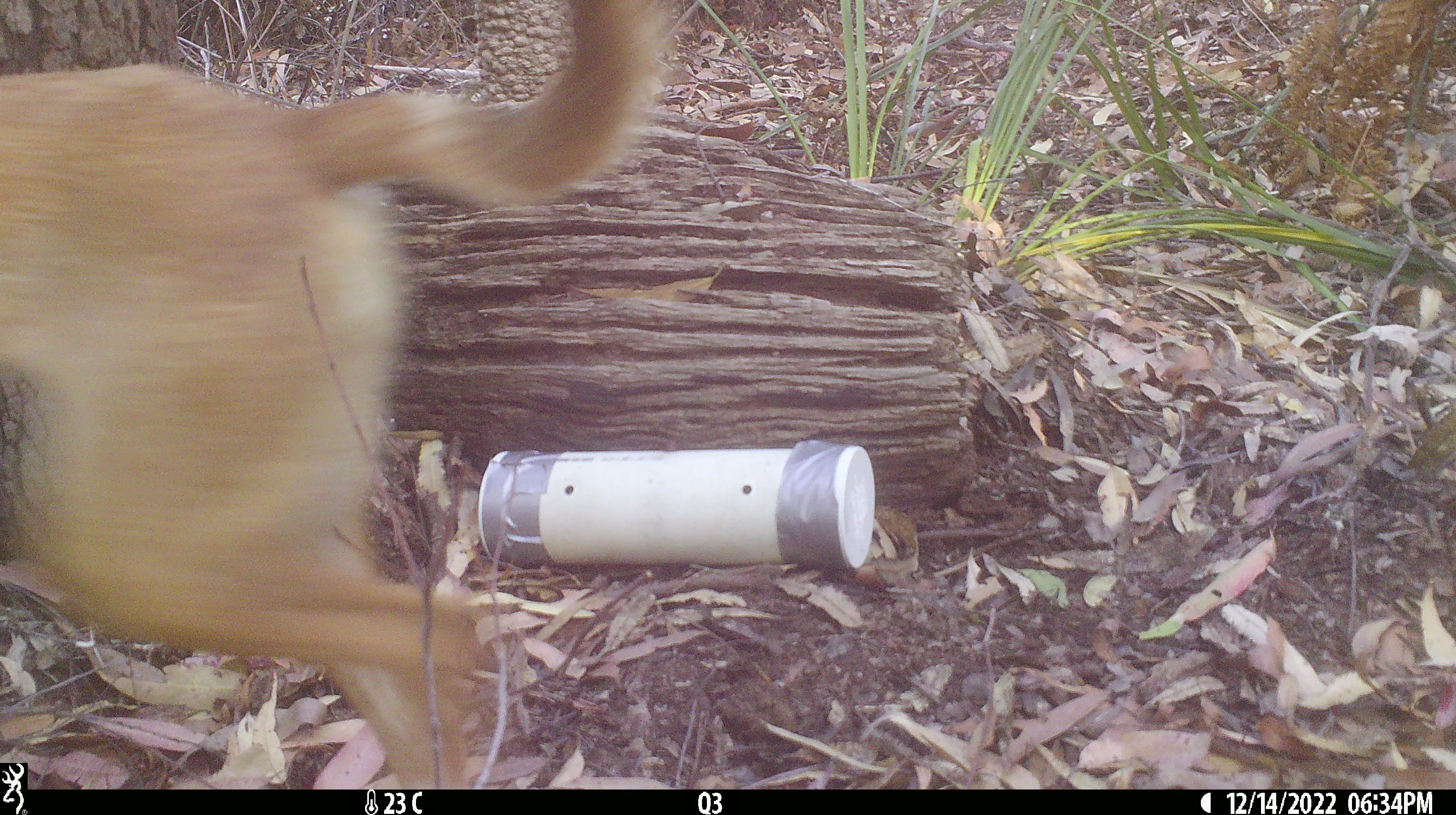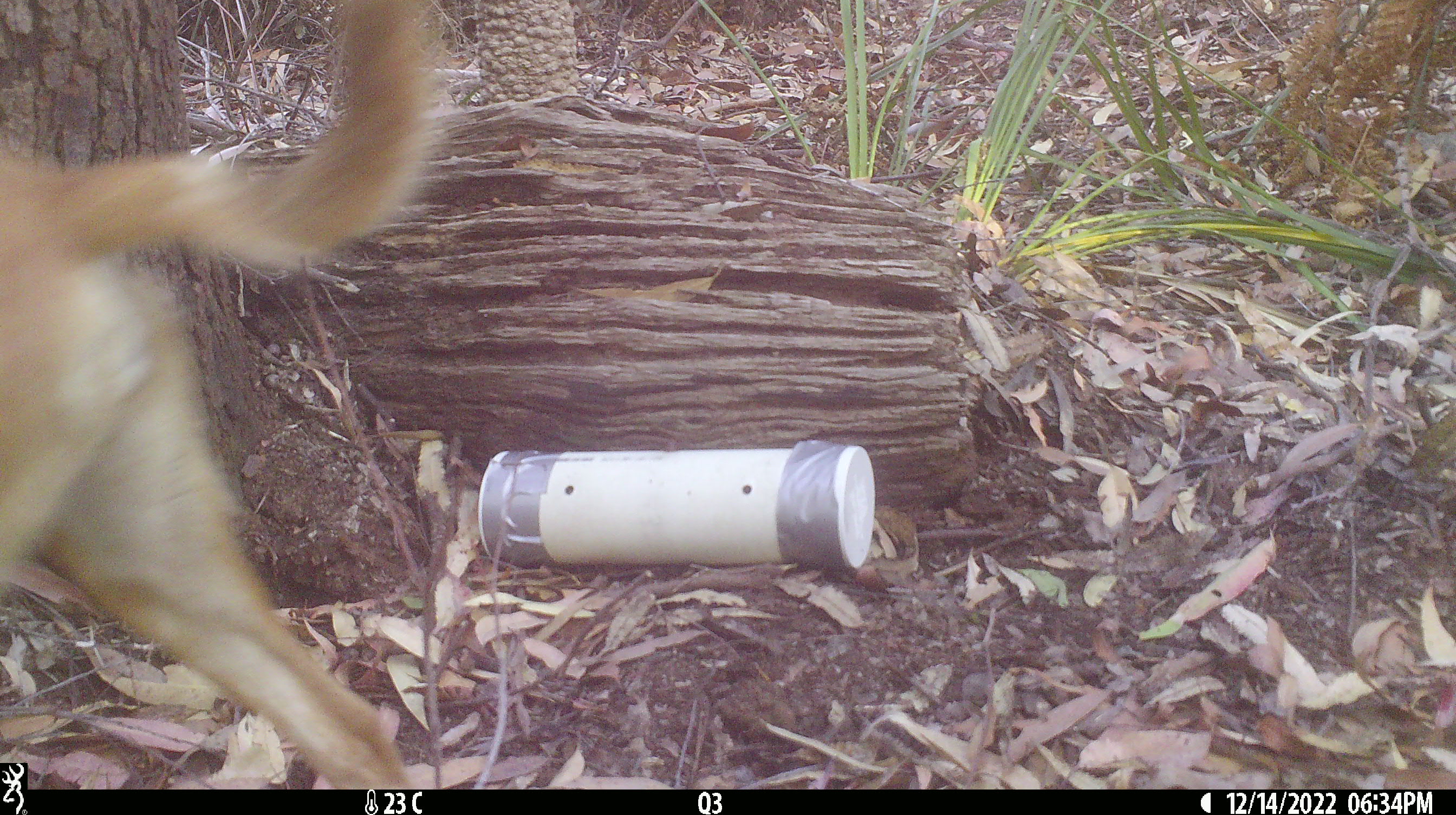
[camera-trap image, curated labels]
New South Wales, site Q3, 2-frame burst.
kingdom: Animalia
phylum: Chordata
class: Mammalia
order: Carnivora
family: Canidae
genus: Canis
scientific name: Canis familiaris dingo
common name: dingo